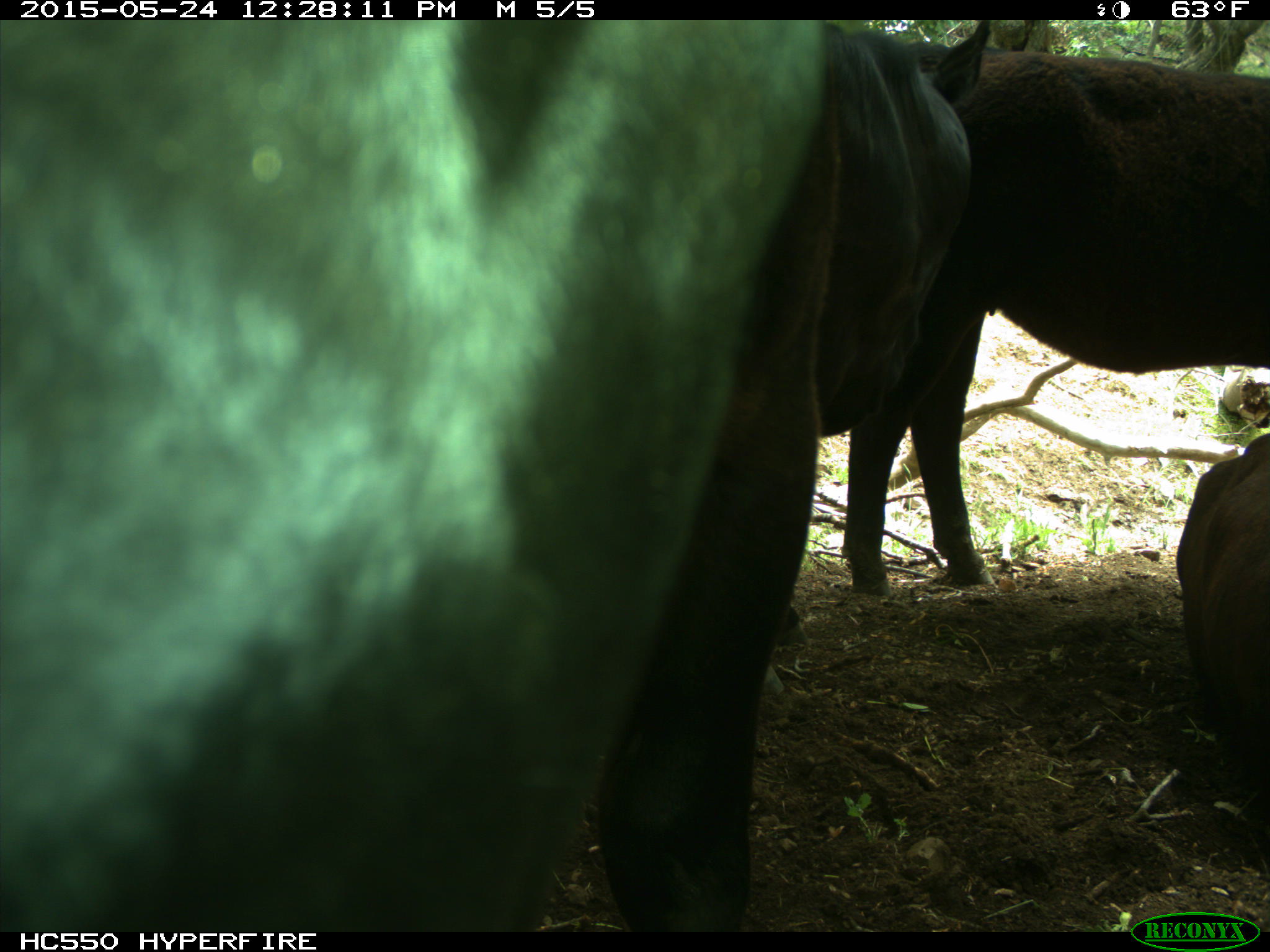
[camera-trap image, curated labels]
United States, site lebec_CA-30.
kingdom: Animalia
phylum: Chordata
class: Mammalia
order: Artiodactyla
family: Bovidae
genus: Bos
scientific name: Bos taurus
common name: domestic cow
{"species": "Bos taurus (domestic cow)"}